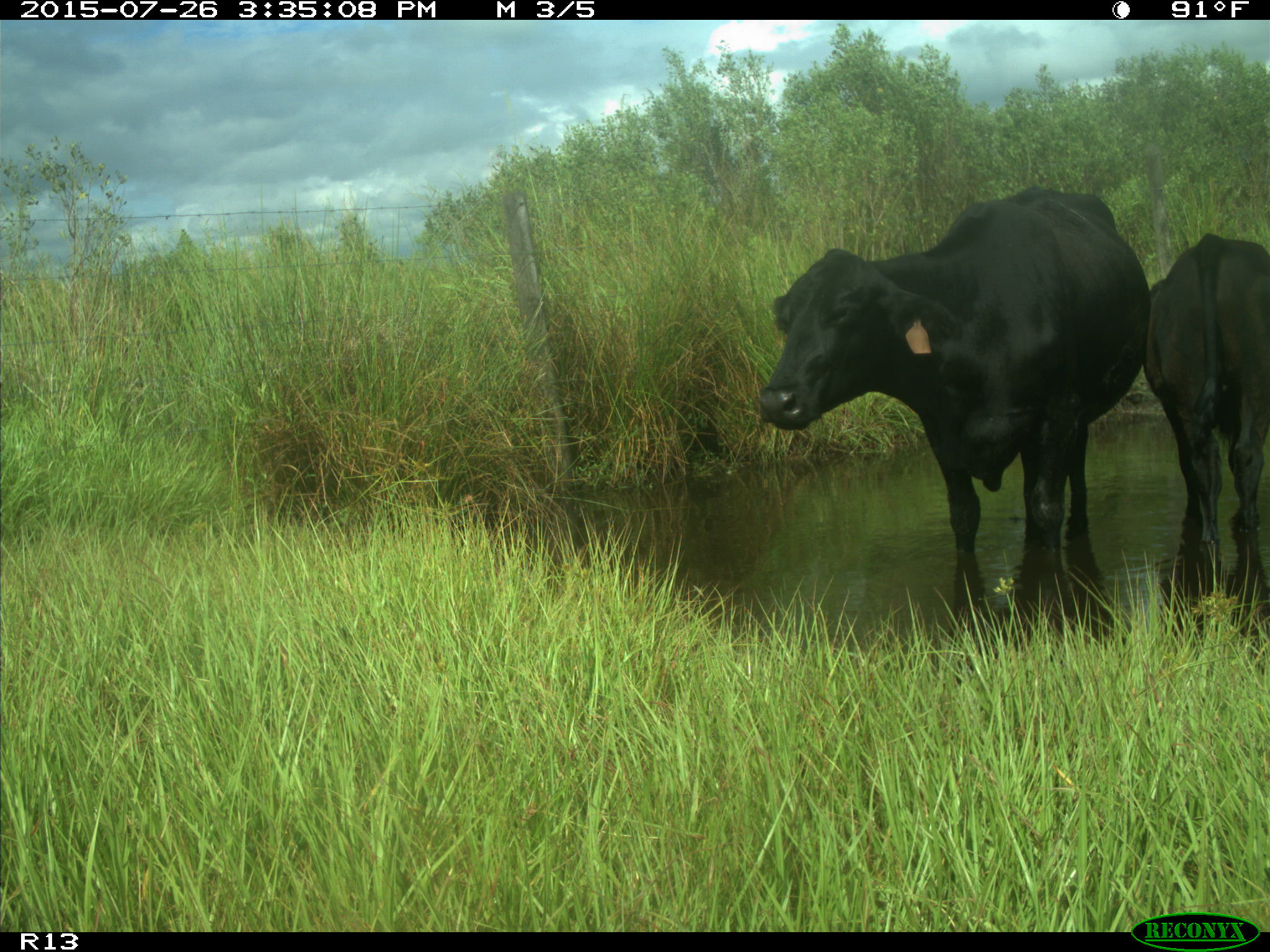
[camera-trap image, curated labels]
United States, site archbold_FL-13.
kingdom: Animalia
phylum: Chordata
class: Mammalia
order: Artiodactyla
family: Bovidae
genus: Bos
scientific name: Bos taurus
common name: domestic cow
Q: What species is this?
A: Bos taurus (domestic cow).